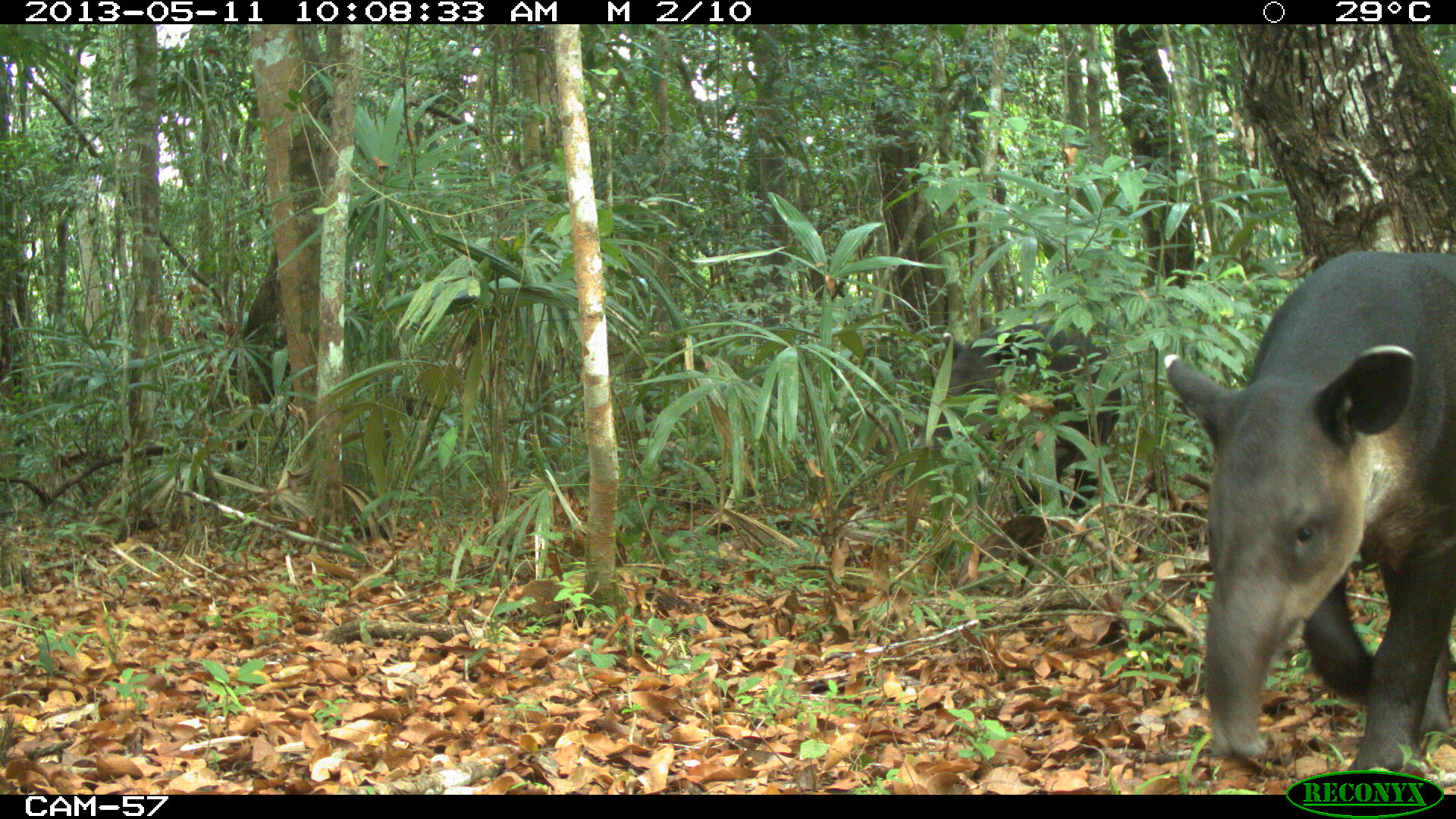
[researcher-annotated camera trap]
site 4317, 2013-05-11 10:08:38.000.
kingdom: Animalia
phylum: Chordata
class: Mammalia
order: Perissodactyla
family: Tapiridae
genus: Tapirus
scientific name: Tapirus bairdii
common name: baird's tapir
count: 2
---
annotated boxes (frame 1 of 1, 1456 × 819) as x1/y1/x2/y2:
tapirus bairdii: 1162/247/1456/770; 894/321/1122/520